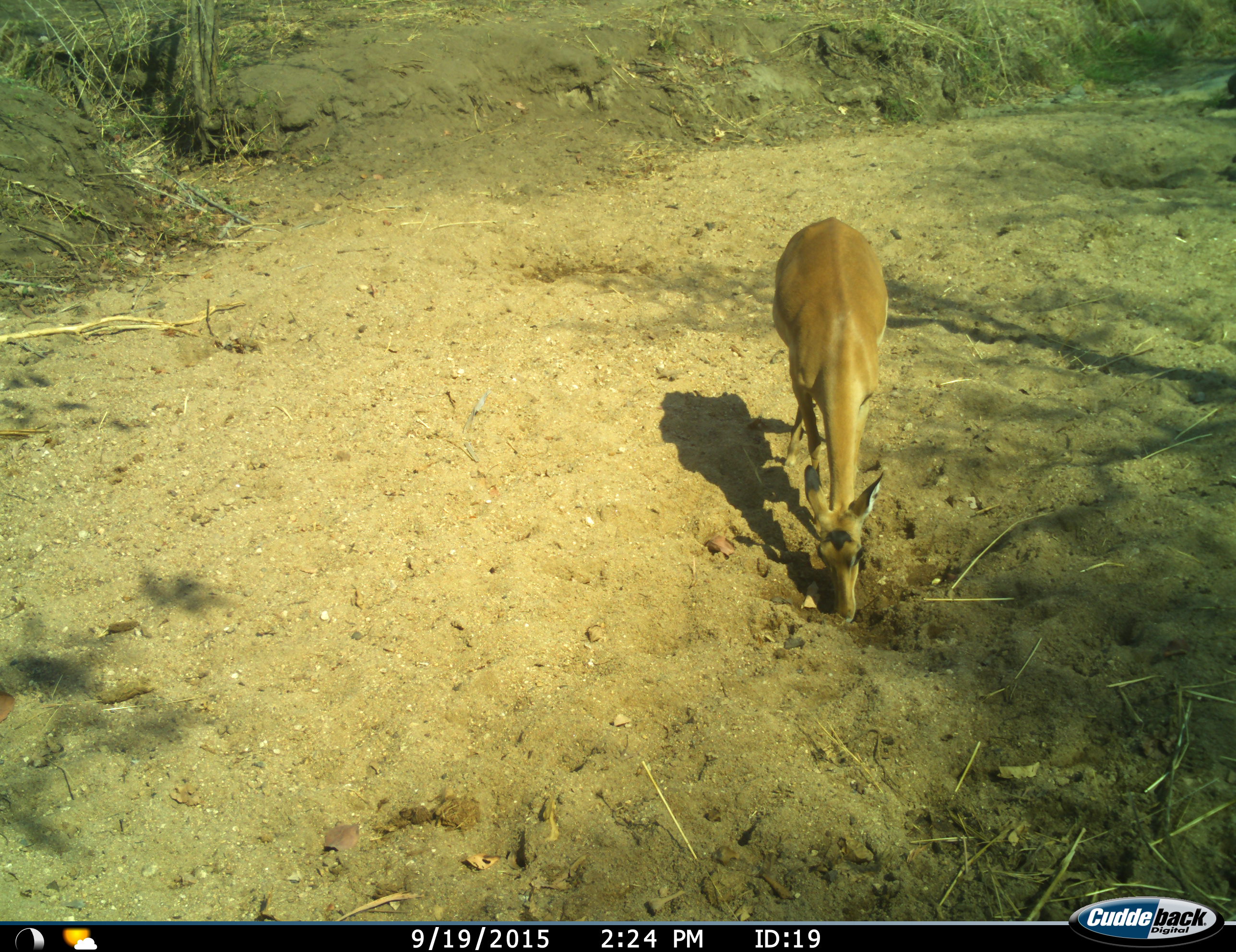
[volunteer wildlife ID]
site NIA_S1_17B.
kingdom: Animalia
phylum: Chordata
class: Mammalia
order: Artiodactyla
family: Bovidae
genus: Aepyceros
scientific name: Aepyceros melampus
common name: impala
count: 1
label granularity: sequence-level